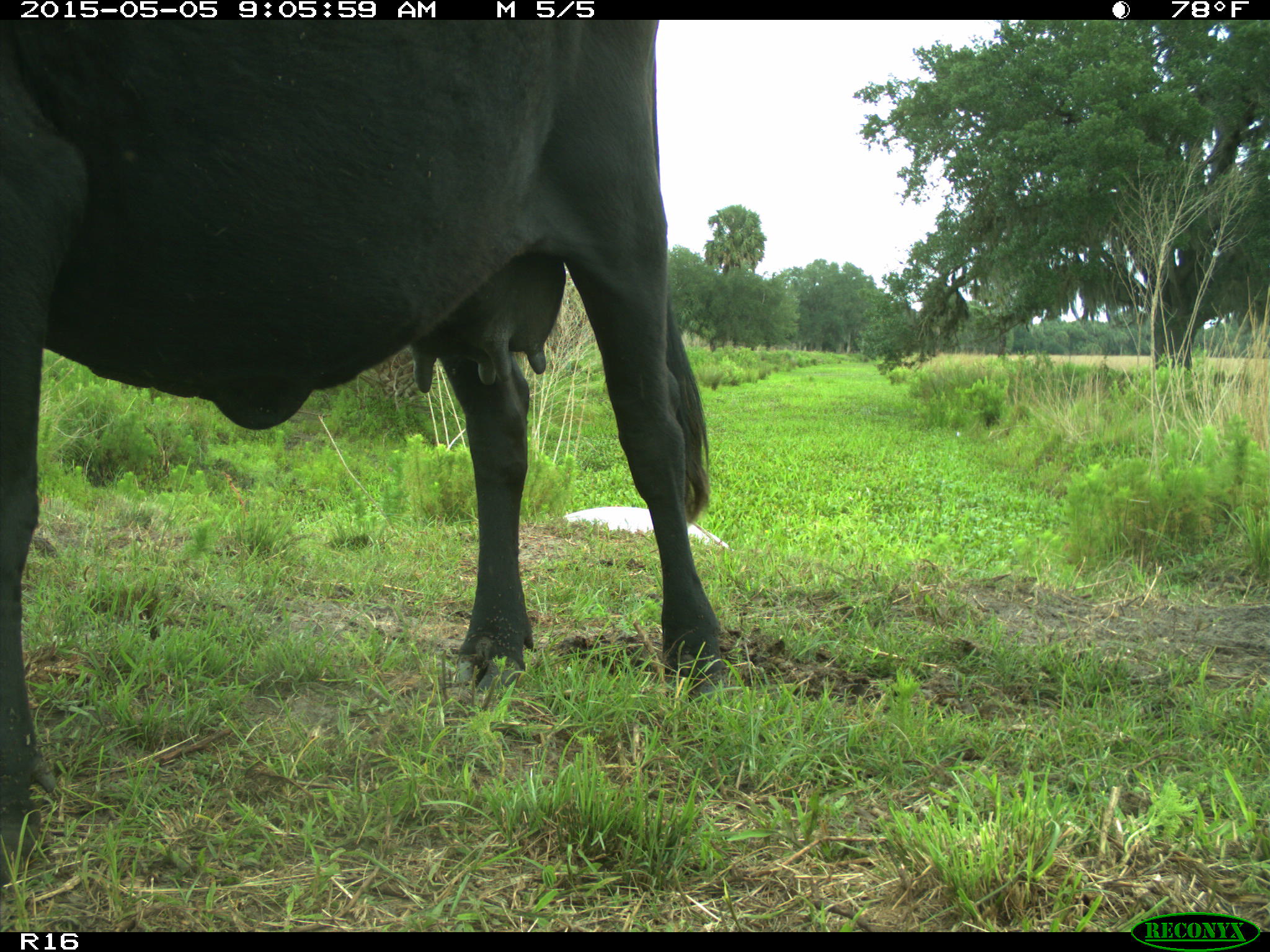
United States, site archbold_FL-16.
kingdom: Animalia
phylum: Chordata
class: Mammalia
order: Artiodactyla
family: Bovidae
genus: Bos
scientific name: Bos taurus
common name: domestic cow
Bos taurus (domestic cow).